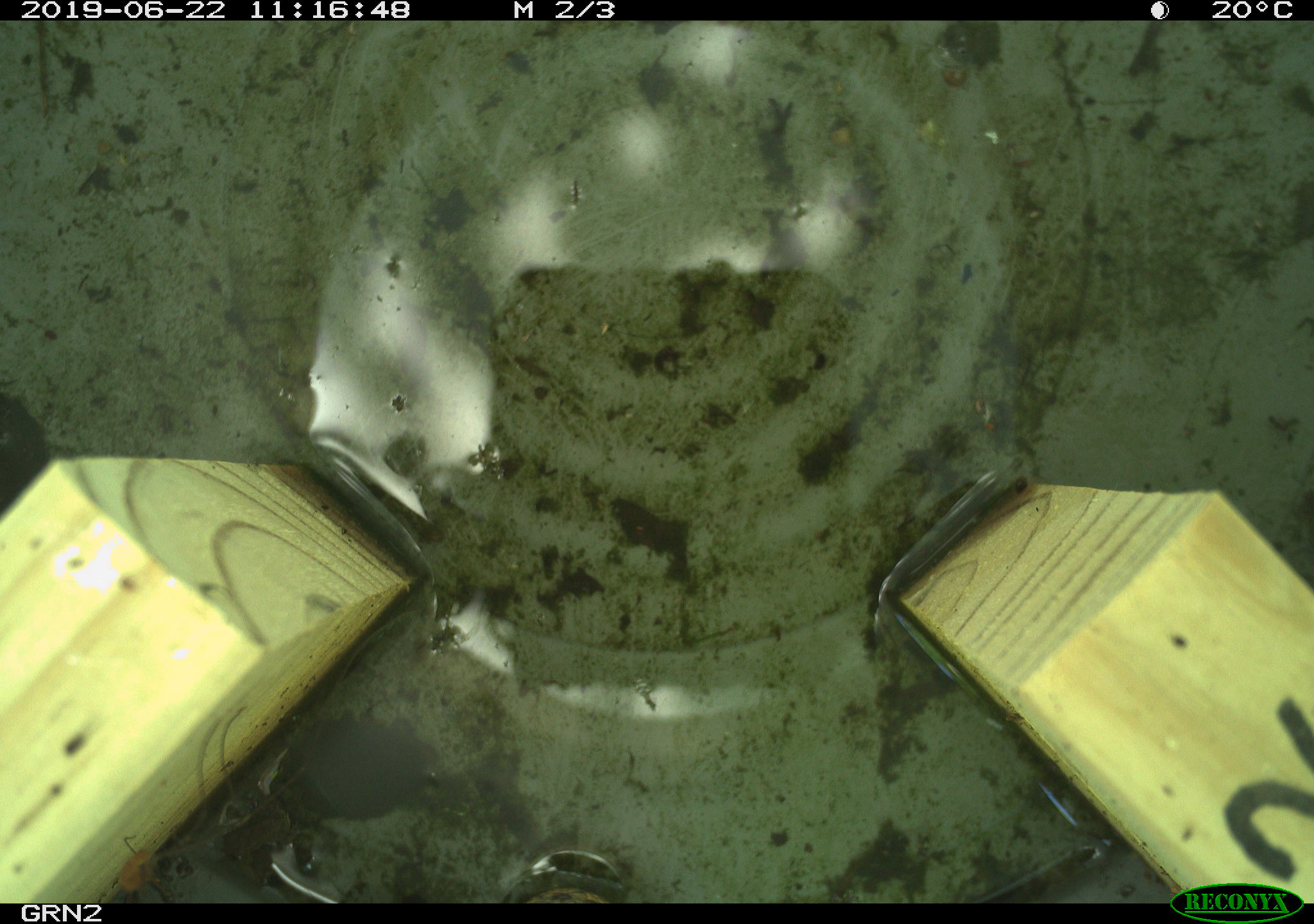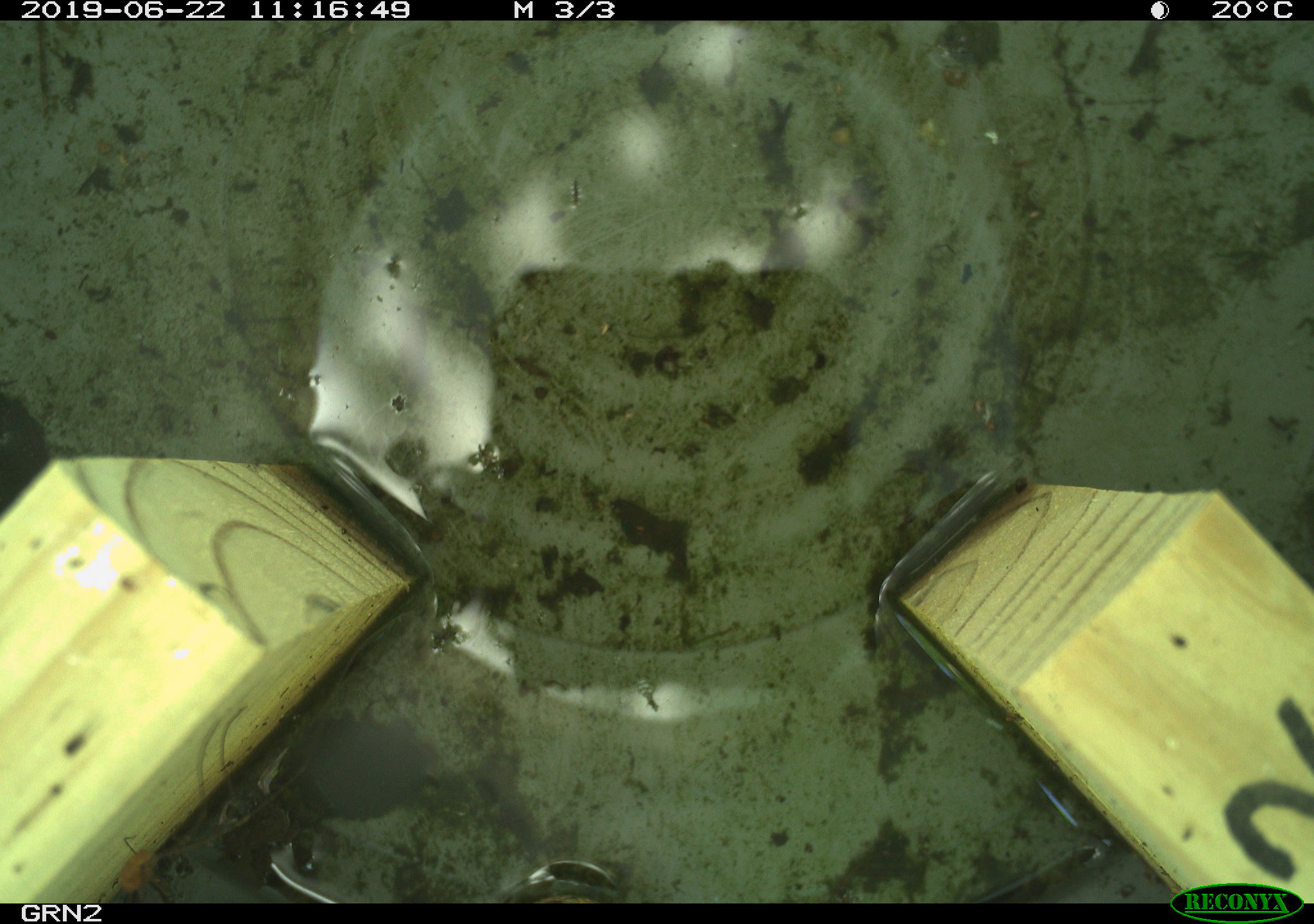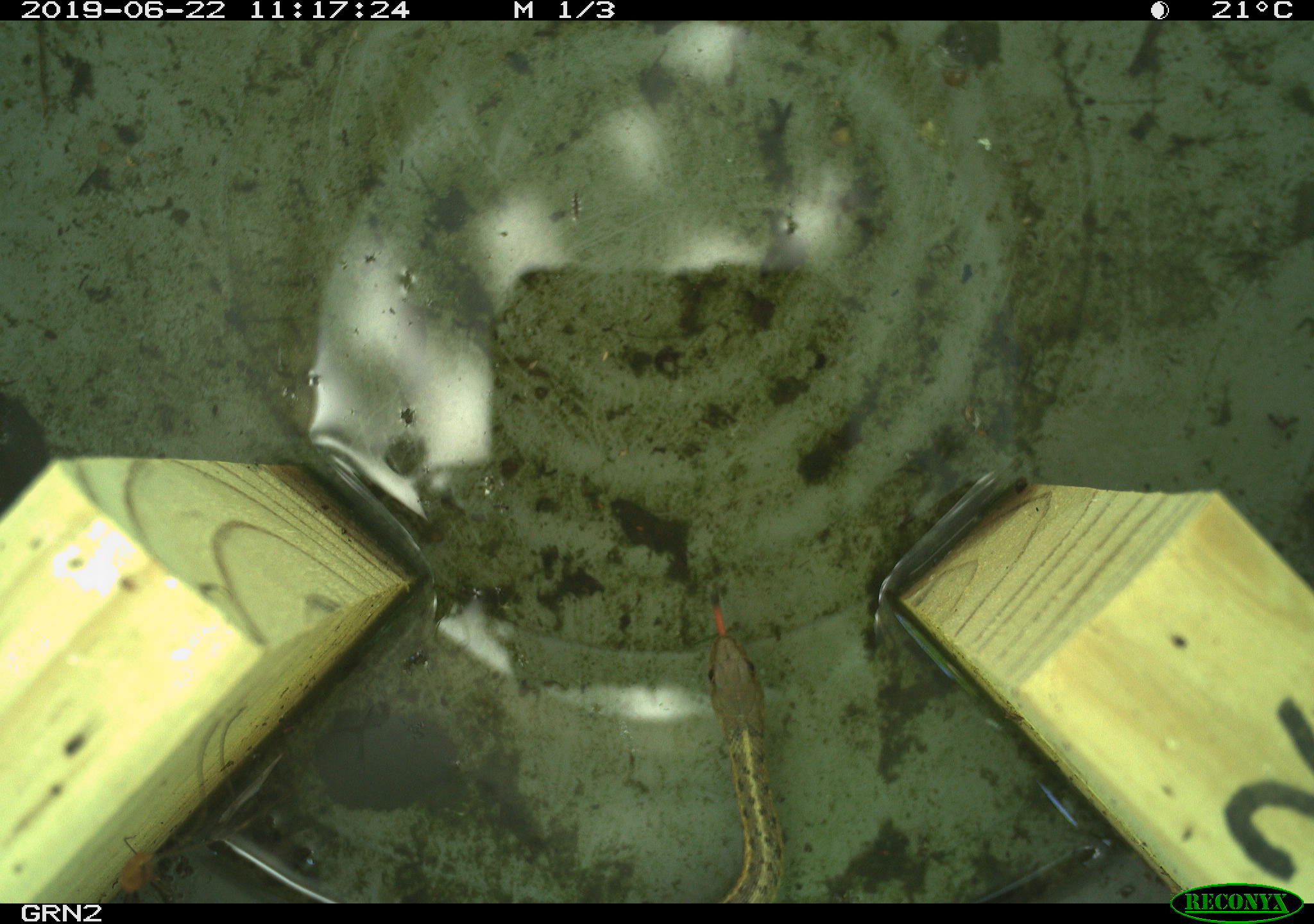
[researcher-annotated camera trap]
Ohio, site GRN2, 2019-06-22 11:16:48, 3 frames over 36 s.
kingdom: Animalia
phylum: Chordata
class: Reptilia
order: Squamata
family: Colubridae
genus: Thamnophis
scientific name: Thamnophis sirtalis sirtalis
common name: eastern gartersnake